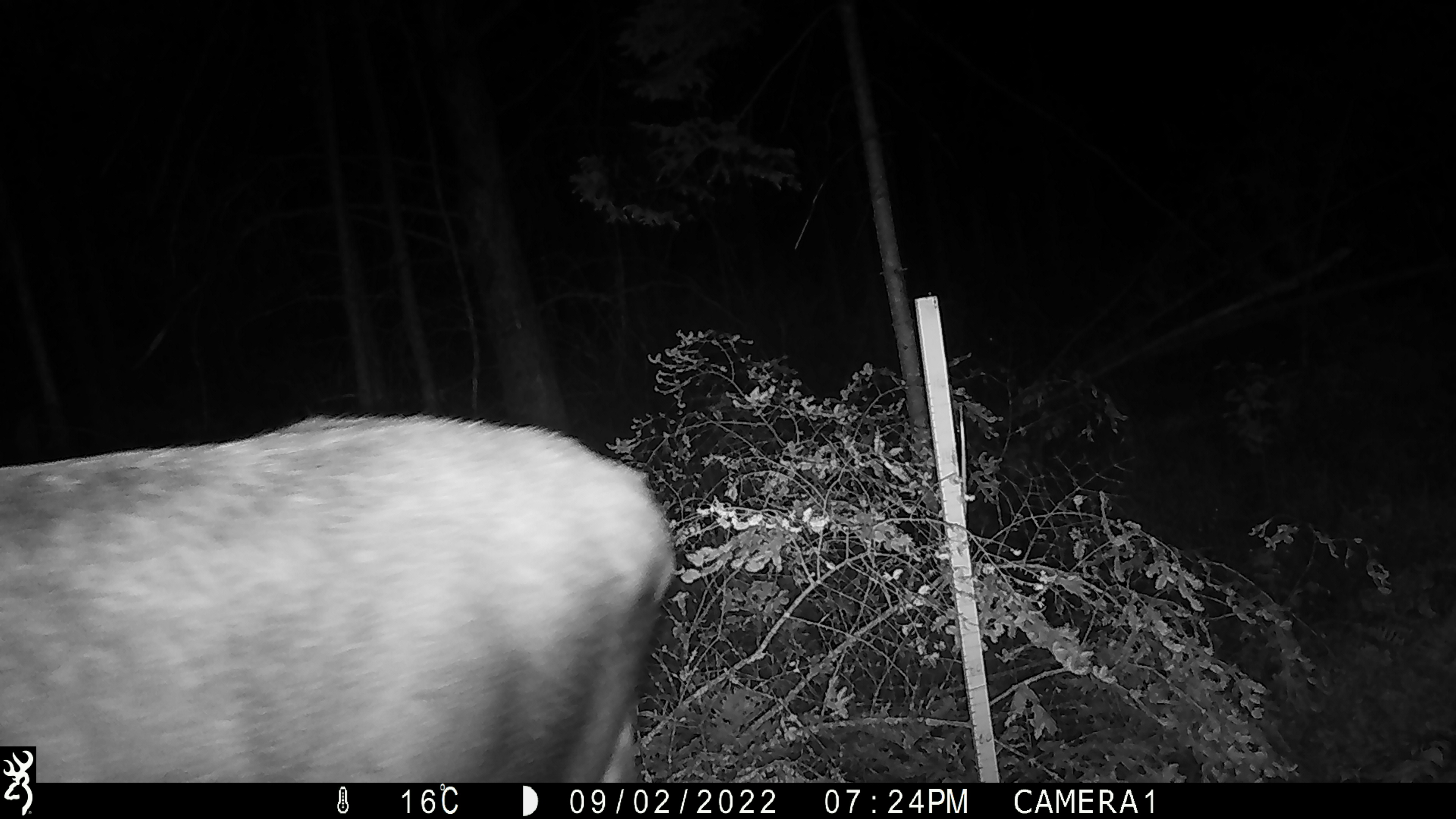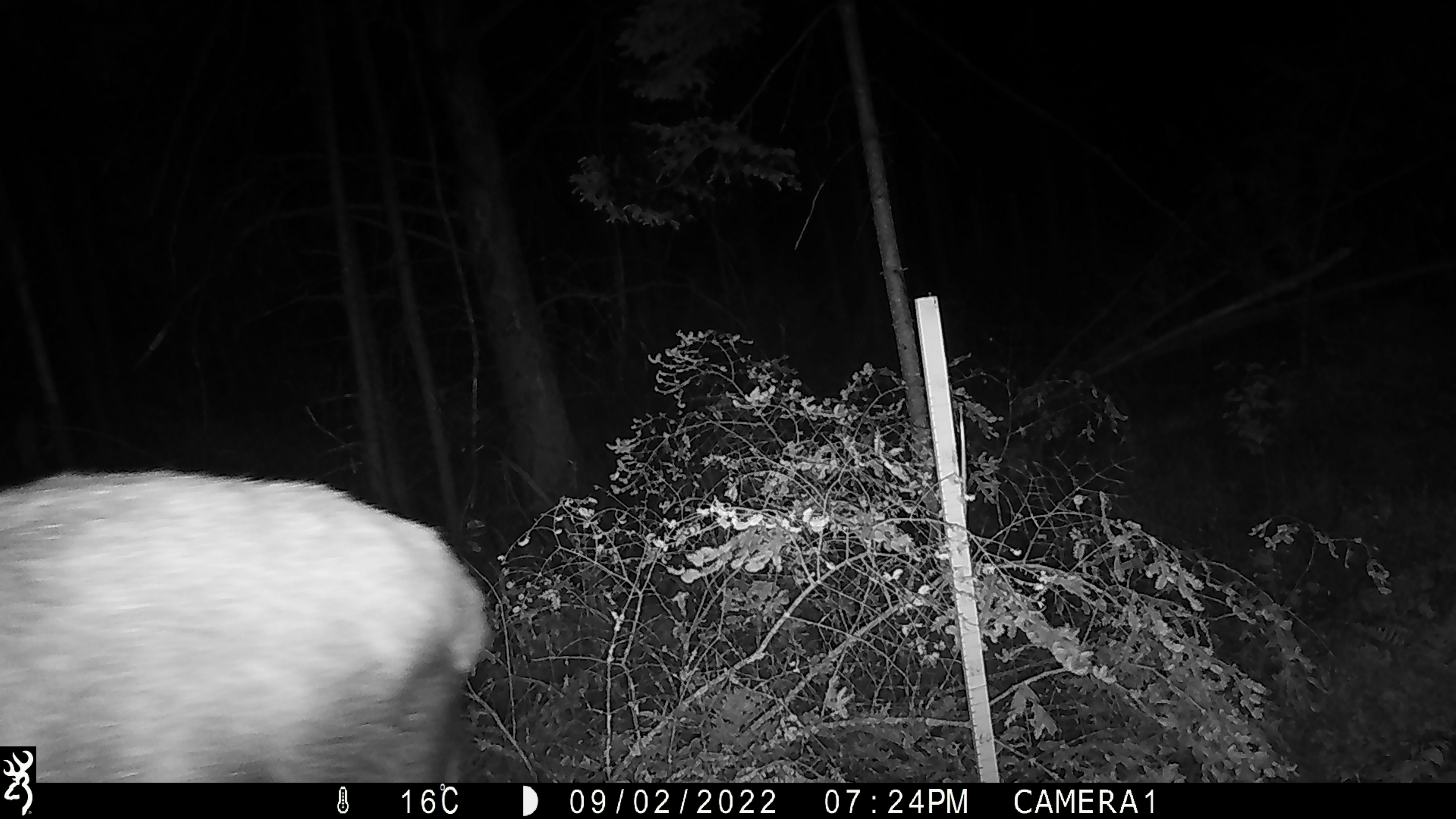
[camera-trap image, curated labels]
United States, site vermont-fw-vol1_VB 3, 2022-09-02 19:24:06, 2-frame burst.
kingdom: Animalia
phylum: Chordata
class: Mammalia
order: Artiodactyla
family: Cervidae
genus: Alces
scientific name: Alces alces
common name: moose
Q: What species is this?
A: Moose (Alces alces).